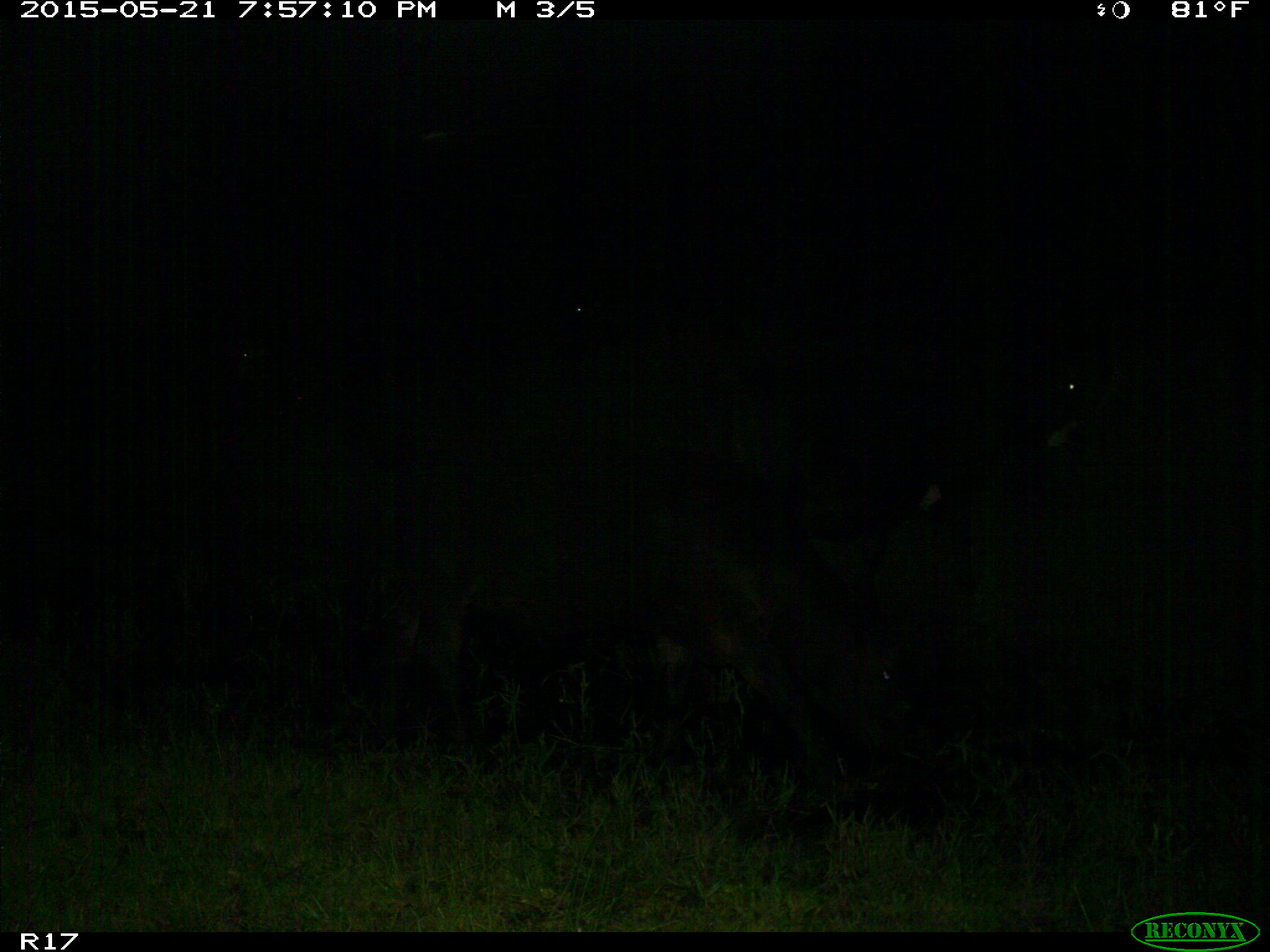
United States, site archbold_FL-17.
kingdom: Animalia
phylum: Chordata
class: Mammalia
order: Artiodactyla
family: Bovidae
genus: Bos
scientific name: Bos taurus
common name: domestic cow